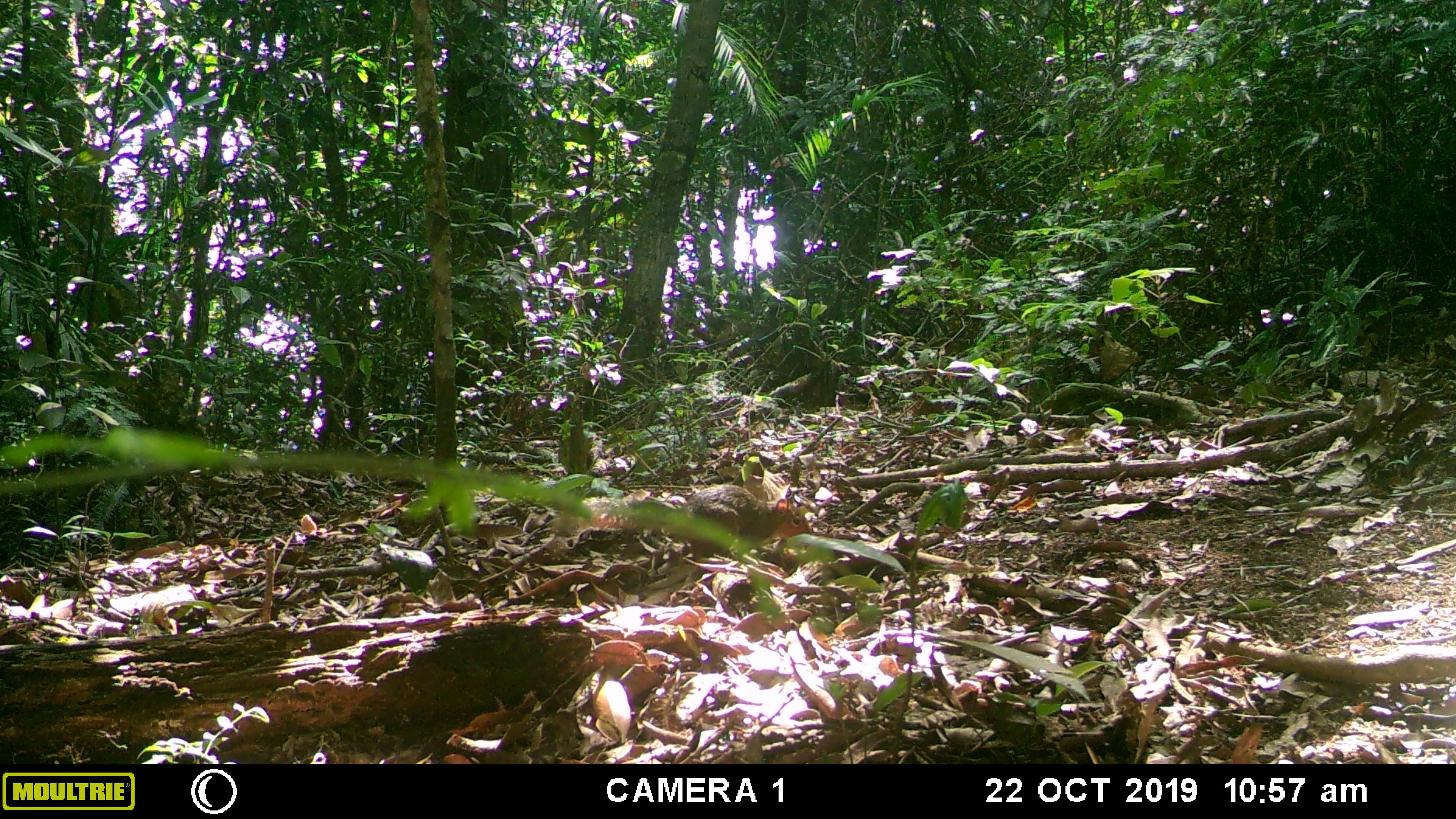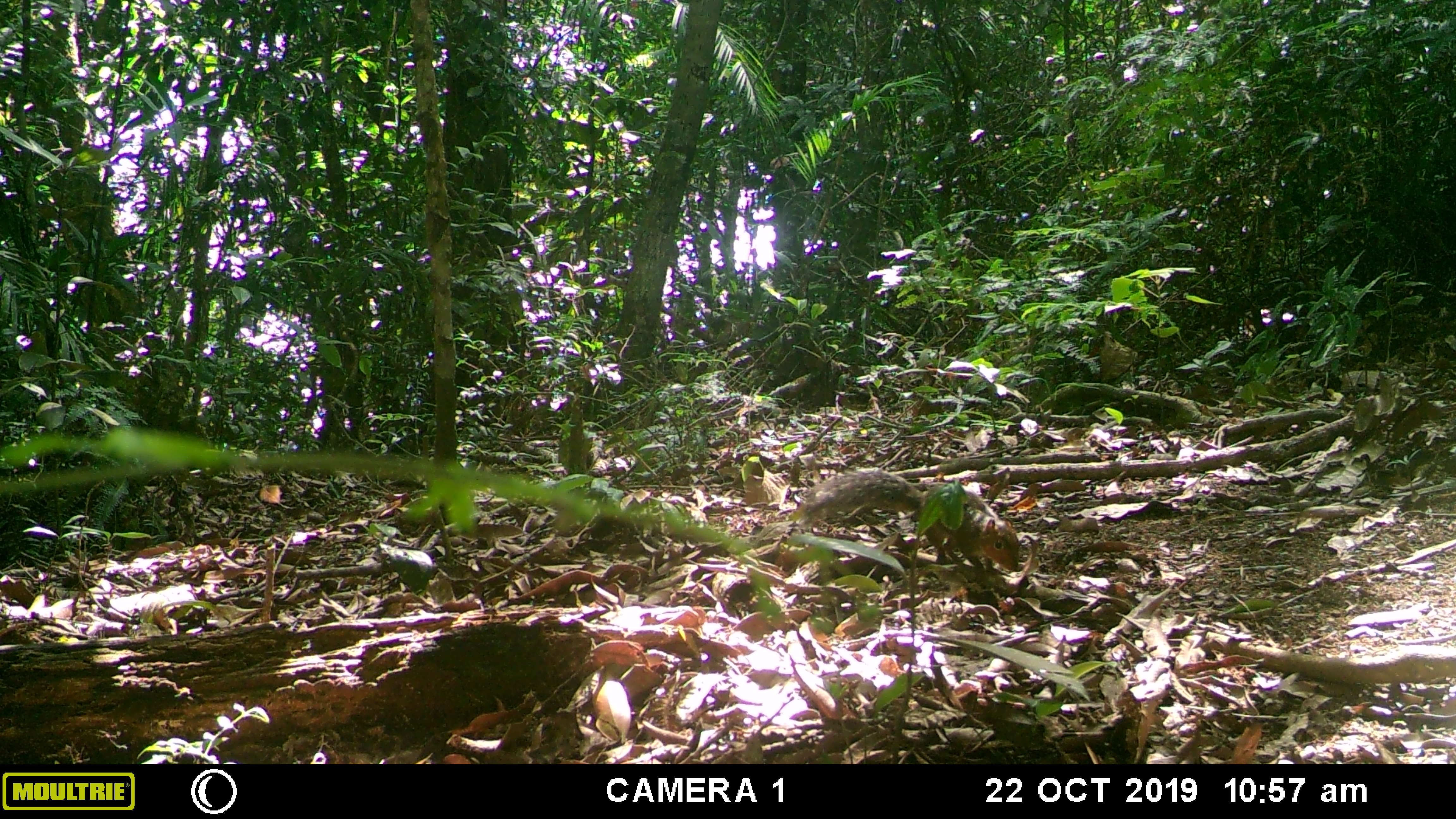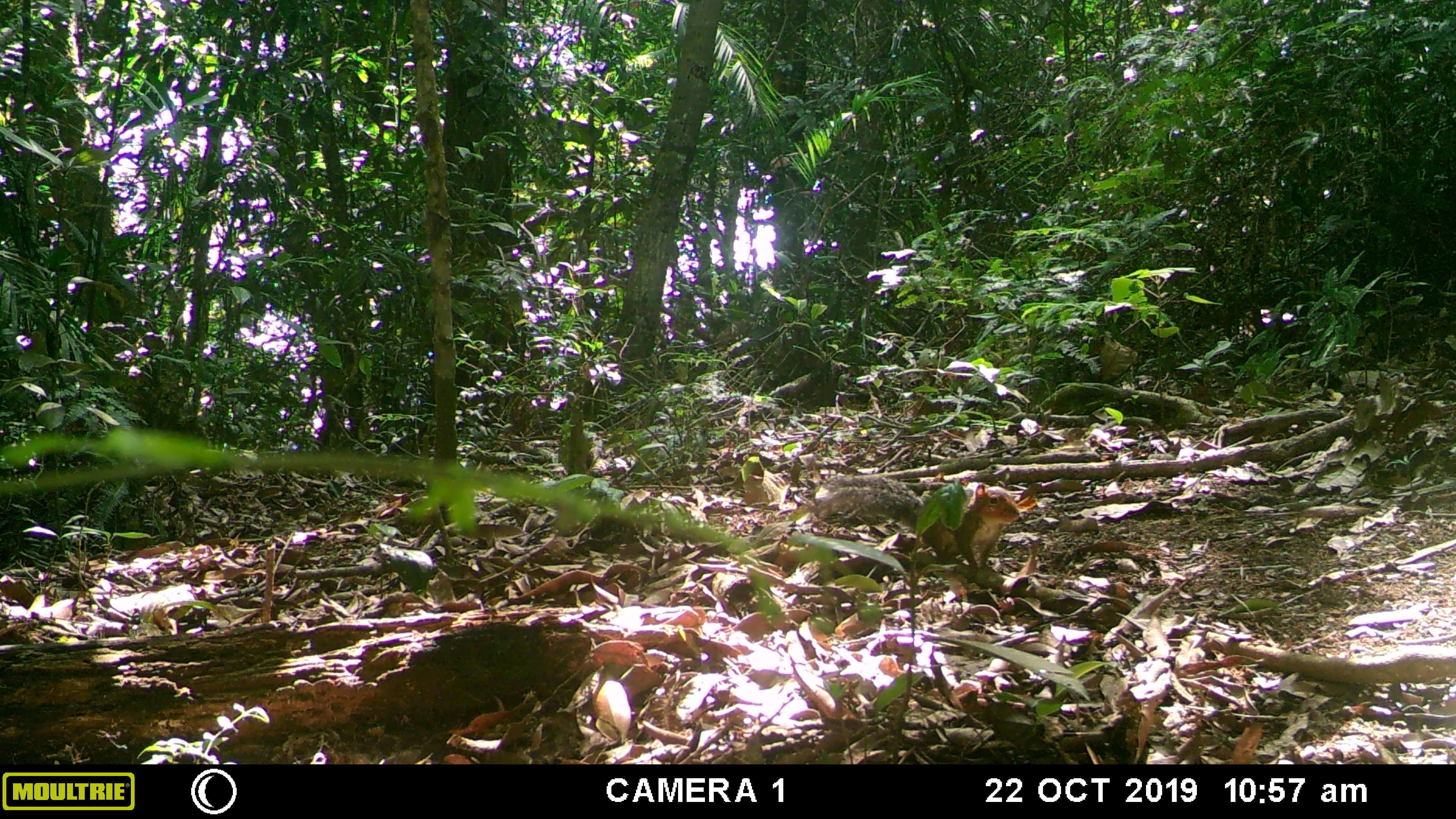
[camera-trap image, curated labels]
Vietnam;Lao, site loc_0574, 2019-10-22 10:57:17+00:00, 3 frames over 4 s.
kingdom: Animalia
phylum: Chordata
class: Mammalia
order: Rodentia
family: Sciuridae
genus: Dremomys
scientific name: Dremomys rufigenis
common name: red-cheeked squirrel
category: red cheeked squirrel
Red cheeked squirrel (red-cheeked squirrel) (Dremomys rufigenis). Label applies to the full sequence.